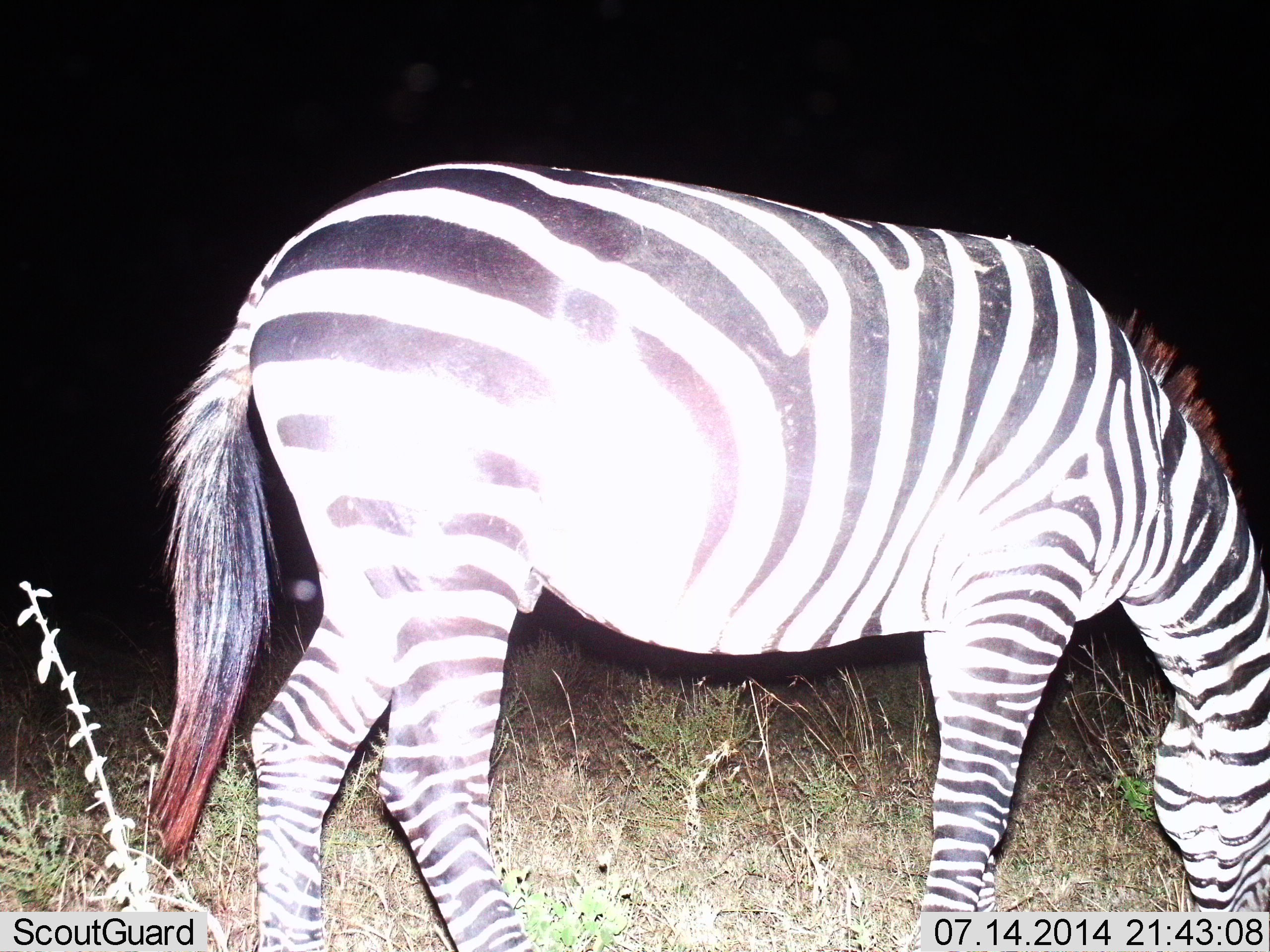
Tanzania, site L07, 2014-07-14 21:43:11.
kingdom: Animalia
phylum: Chordata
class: Mammalia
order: Perissodactyla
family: Equidae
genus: Equus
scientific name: Equus quagga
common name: plains zebra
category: zebra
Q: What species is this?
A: Zebra (plains zebra) (Equus quagga).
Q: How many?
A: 1.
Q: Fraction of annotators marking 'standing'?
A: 40%.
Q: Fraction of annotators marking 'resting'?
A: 0%.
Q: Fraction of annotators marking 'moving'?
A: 0%.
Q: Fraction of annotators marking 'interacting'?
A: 0%.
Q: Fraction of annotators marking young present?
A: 0%.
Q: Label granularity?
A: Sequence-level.